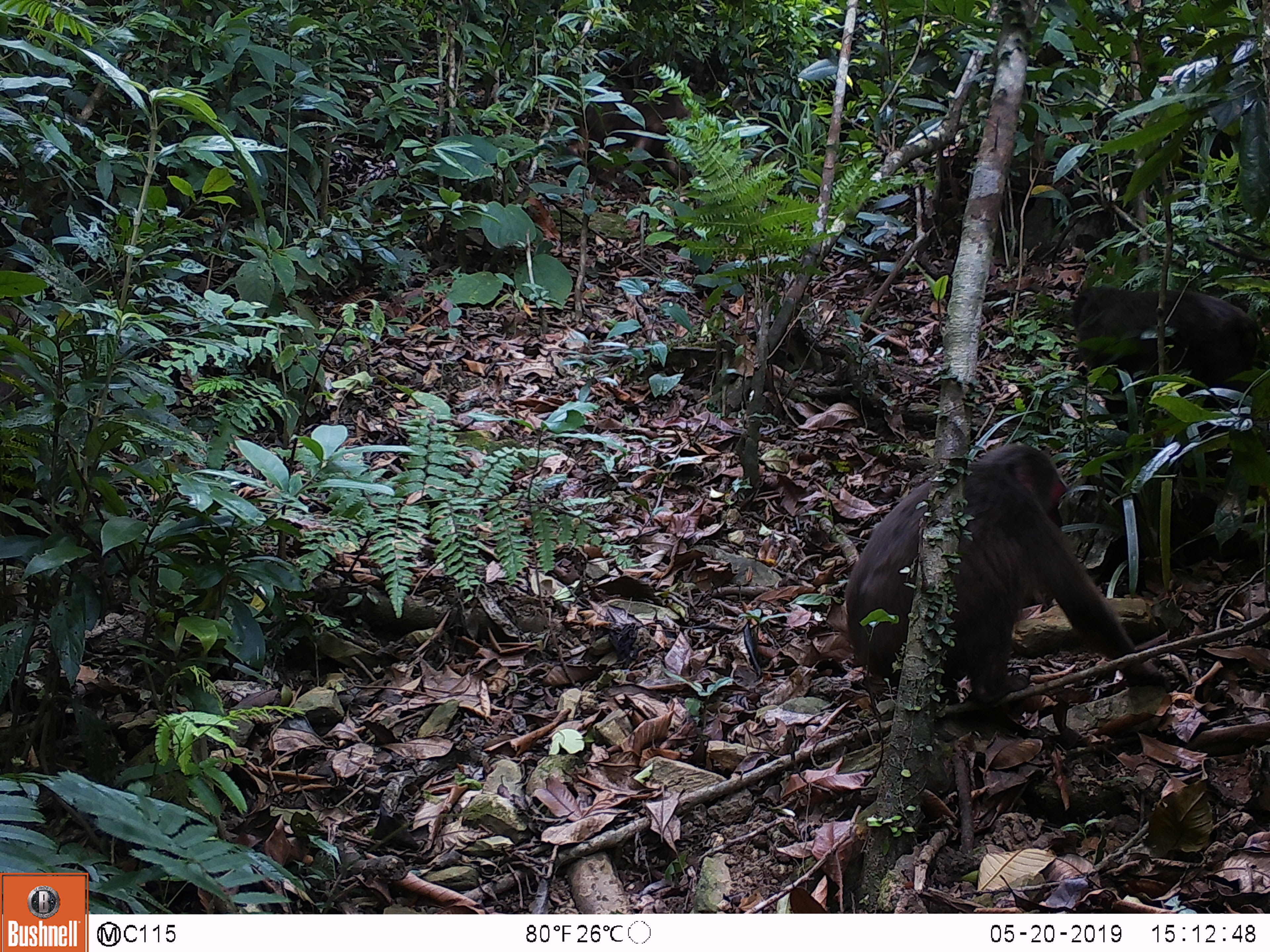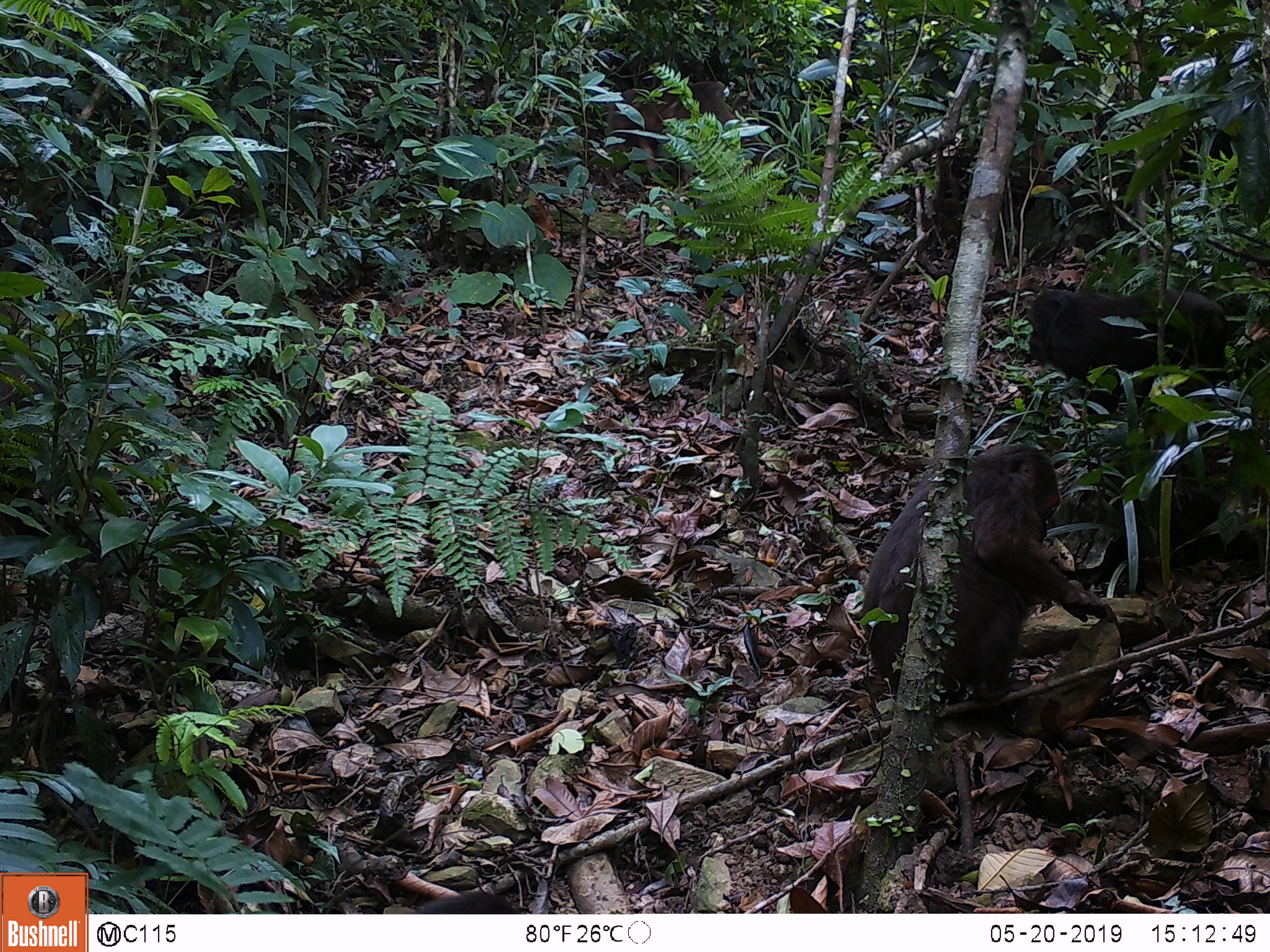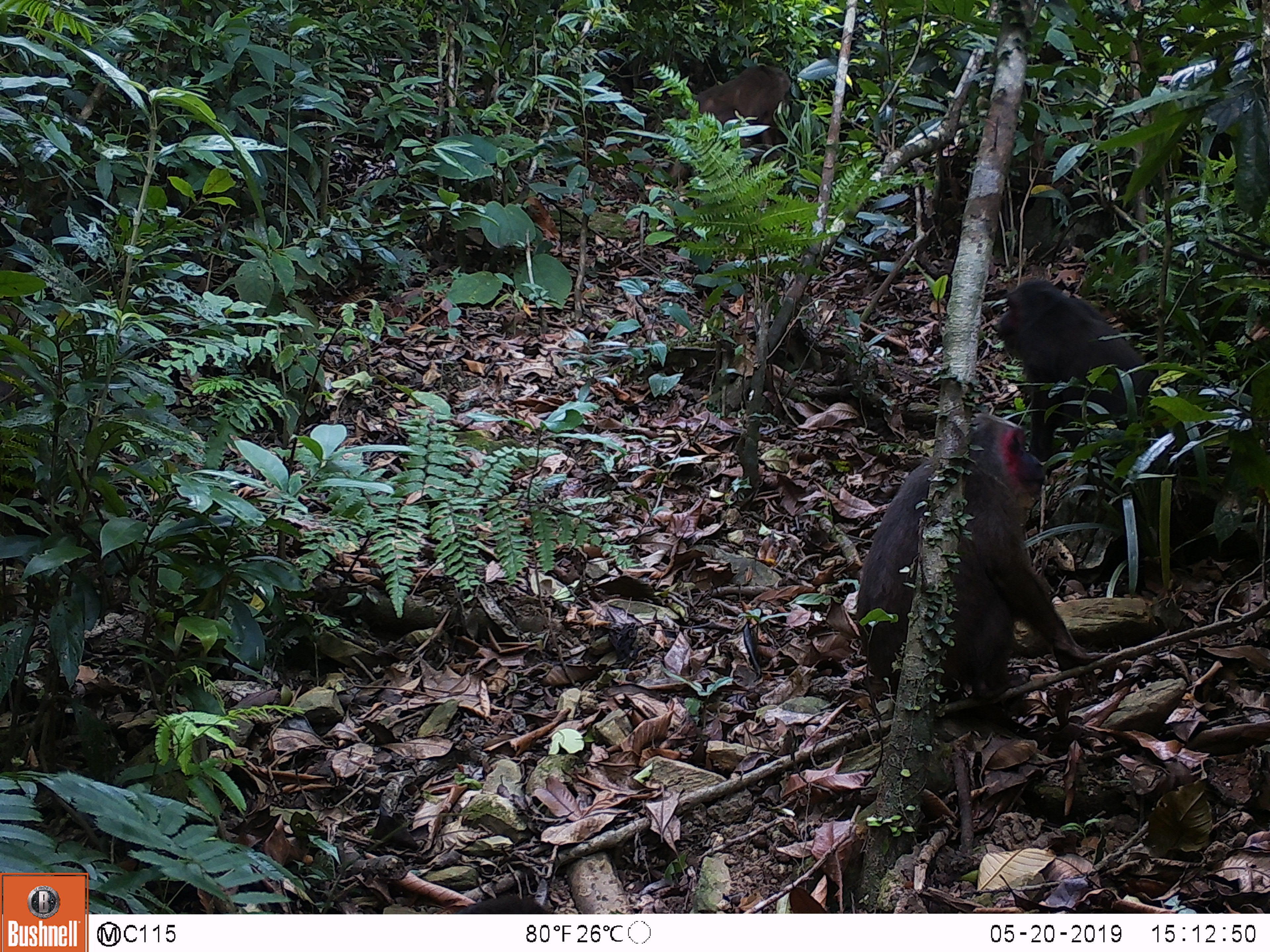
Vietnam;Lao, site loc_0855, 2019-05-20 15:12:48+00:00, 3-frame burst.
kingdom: Animalia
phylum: Chordata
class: Mammalia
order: Primates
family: Cercopithecidae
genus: Macaca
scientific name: Macaca arctoides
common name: stump-tailed macaque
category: stump tailed macaque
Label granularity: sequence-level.